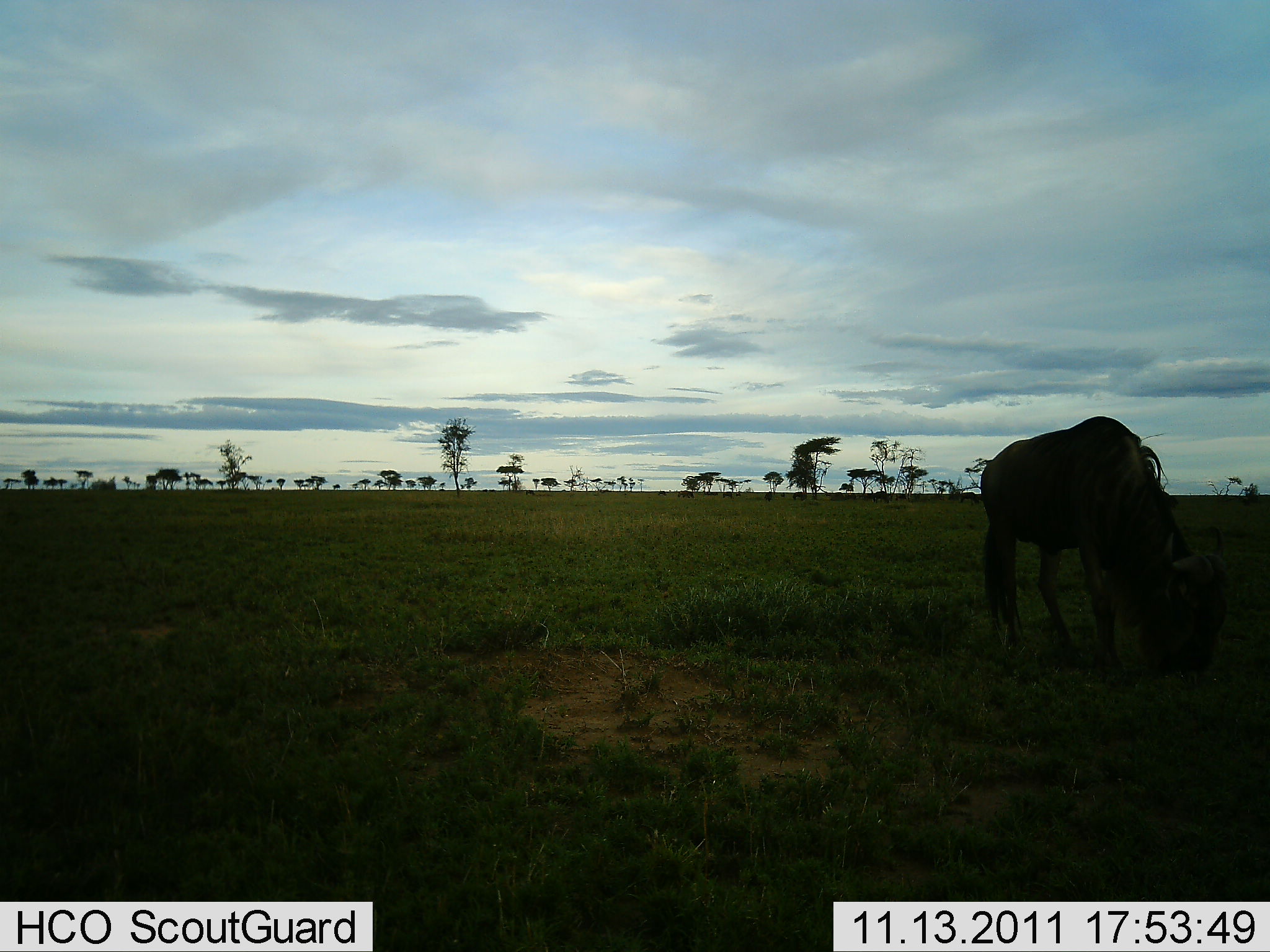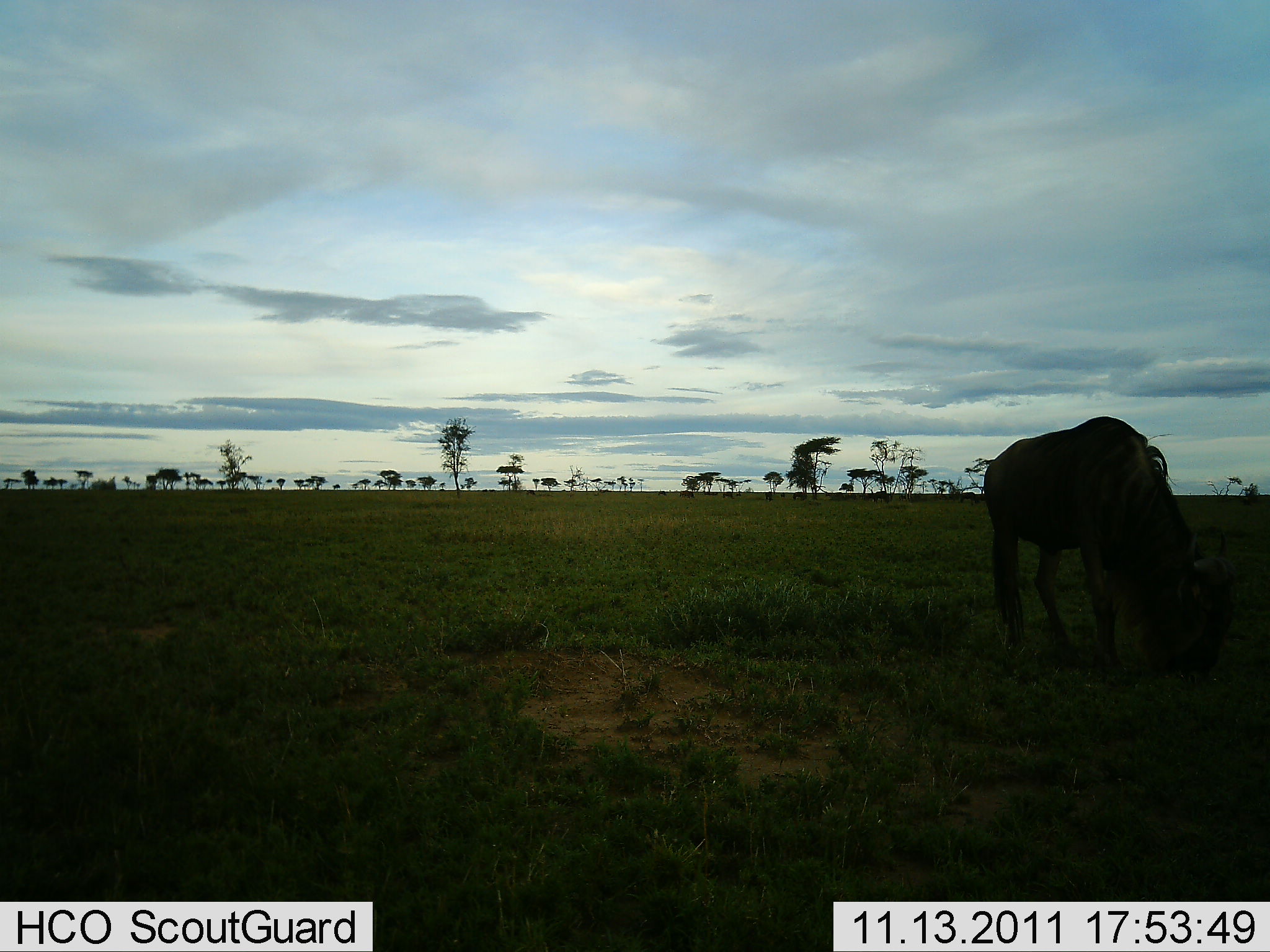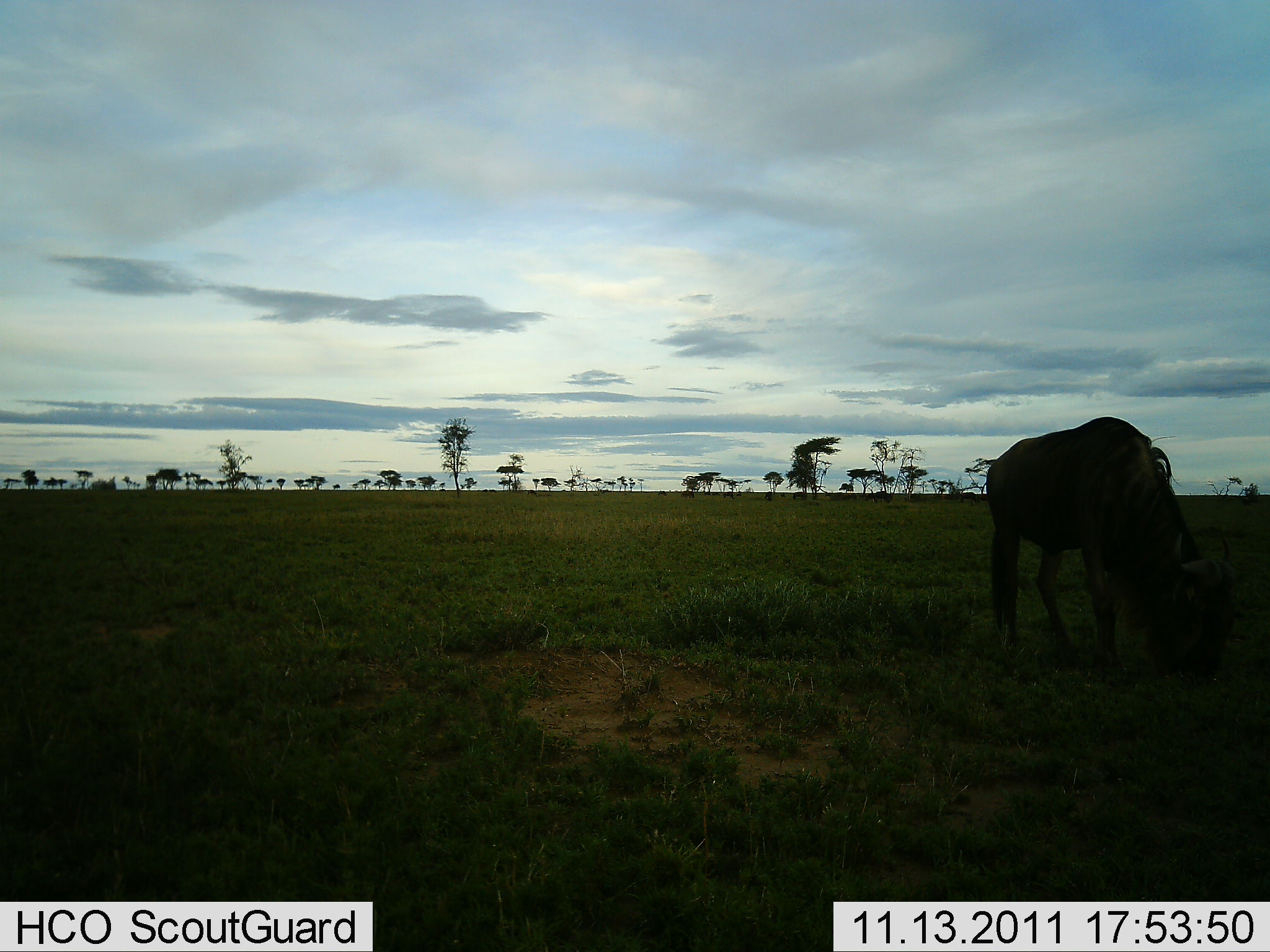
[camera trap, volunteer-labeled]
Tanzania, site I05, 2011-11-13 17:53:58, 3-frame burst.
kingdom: Animalia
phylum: Chordata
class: Mammalia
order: Artiodactyla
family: Bovidae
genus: Connochaetes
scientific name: Connochaetes taurinus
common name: blue wildebeest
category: wildebeest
Wildebeest (blue wildebeest) (Connochaetes taurinus), count 1. Behavior (volunteer vote fractions): standing 18%, resting 0%, moving 0%, interacting 0%. Young present (vote fraction): 0%. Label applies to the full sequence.